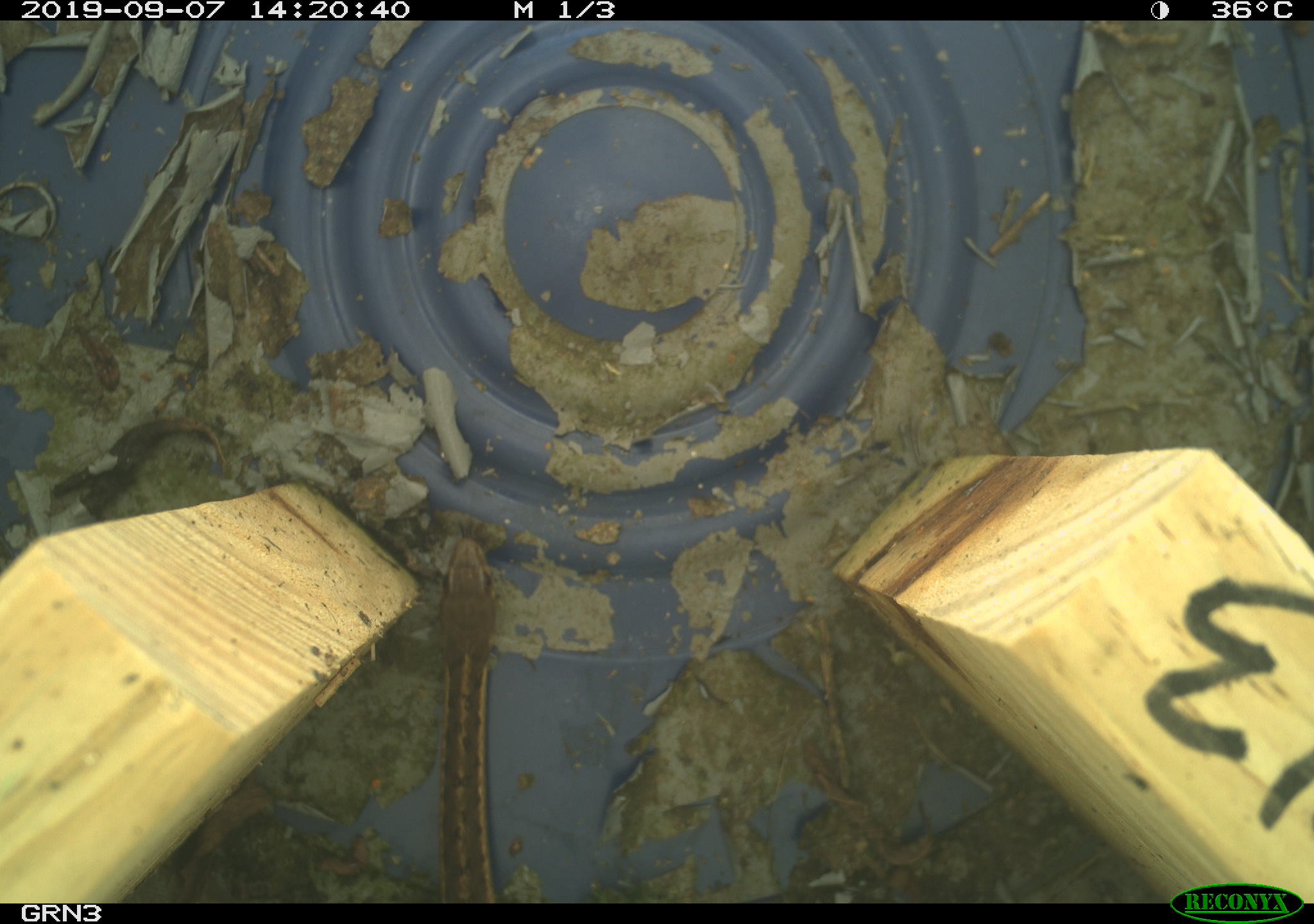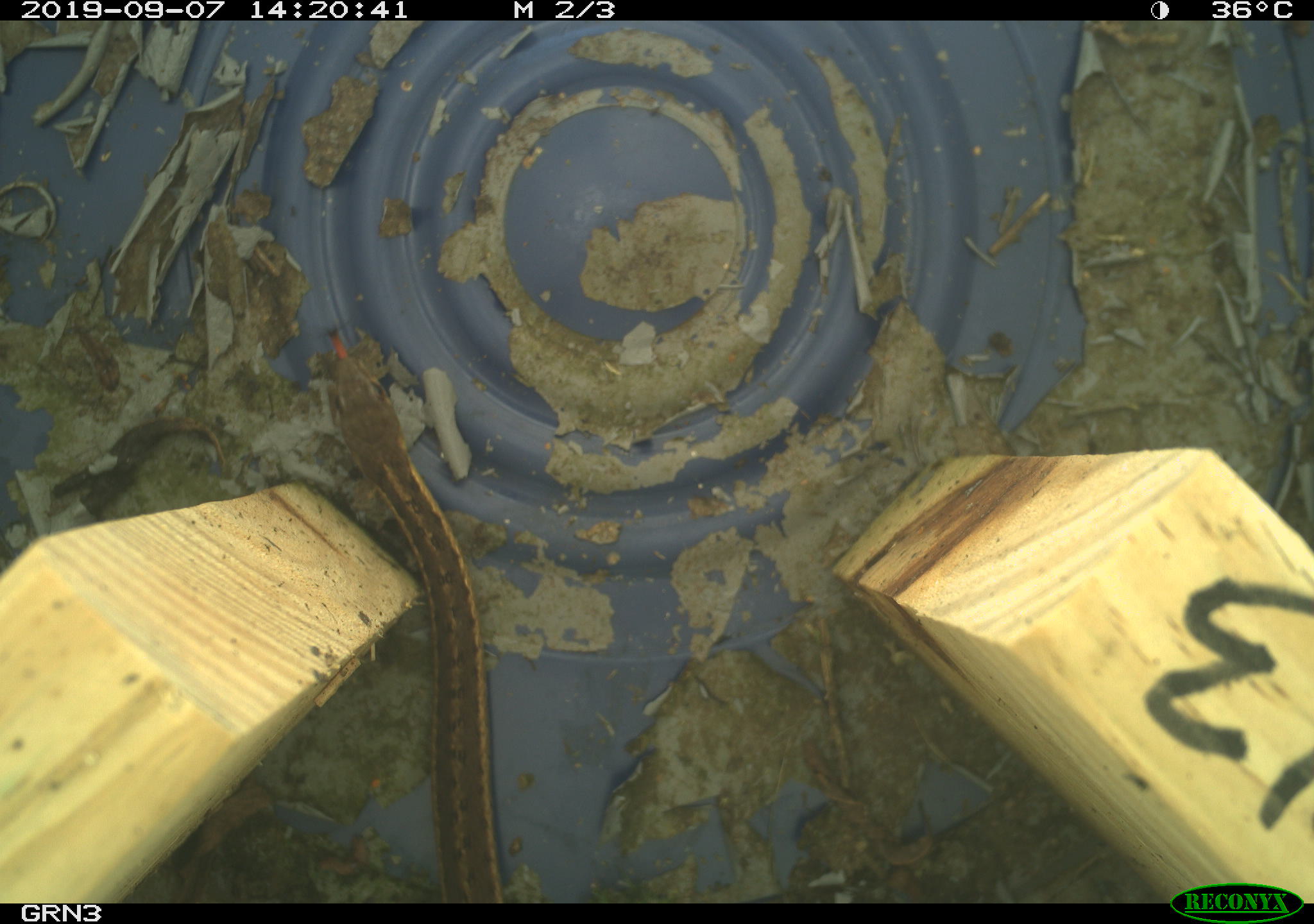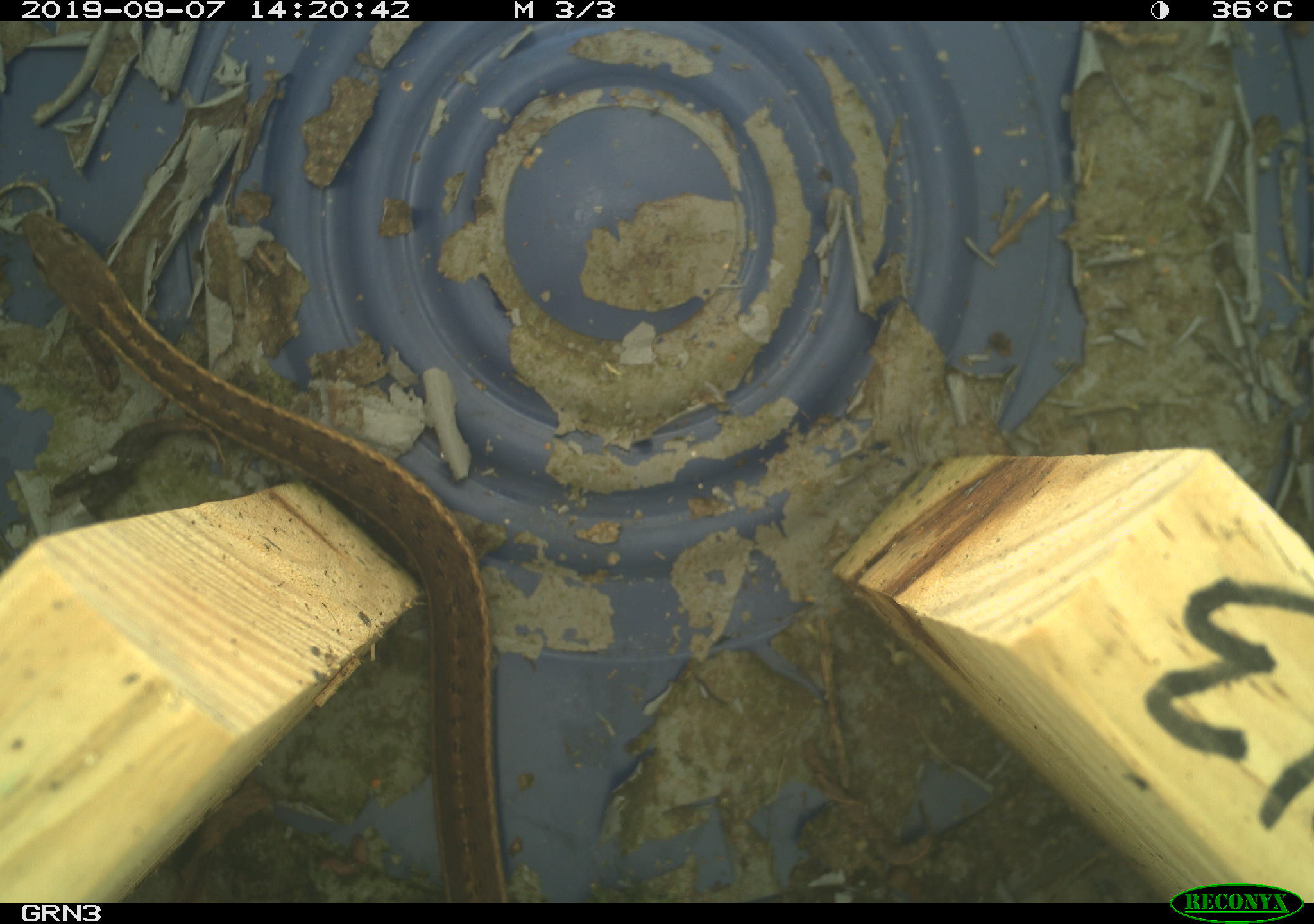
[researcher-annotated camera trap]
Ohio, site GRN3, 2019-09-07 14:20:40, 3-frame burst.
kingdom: Animalia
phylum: Chordata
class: Reptilia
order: Squamata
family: Colubridae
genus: Thamnophis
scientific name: Thamnophis sirtalis sirtalis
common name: eastern gartersnake